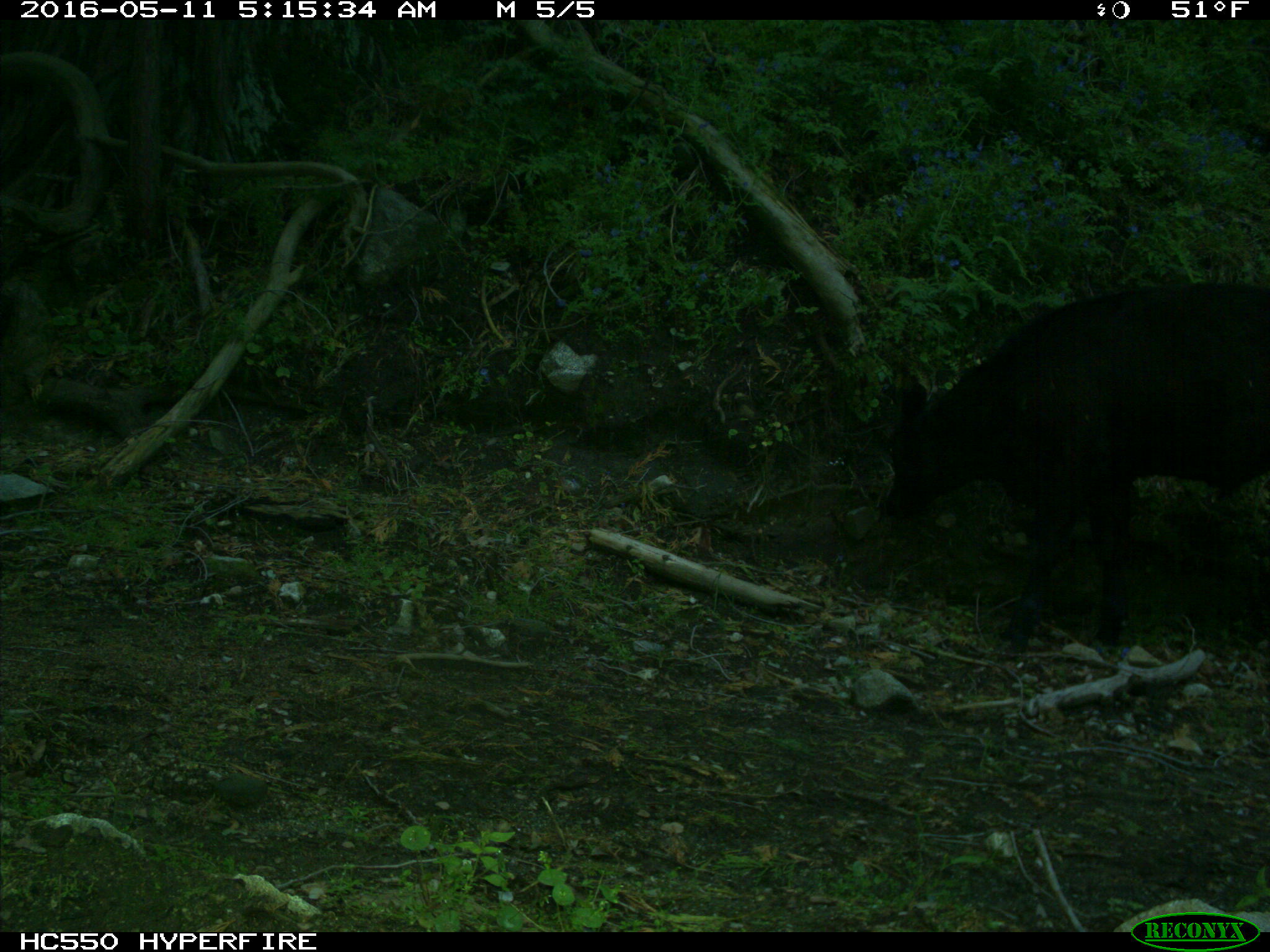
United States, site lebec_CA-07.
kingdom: Animalia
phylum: Chordata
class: Mammalia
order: Artiodactyla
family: Bovidae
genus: Bos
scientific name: Bos taurus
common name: domestic cow